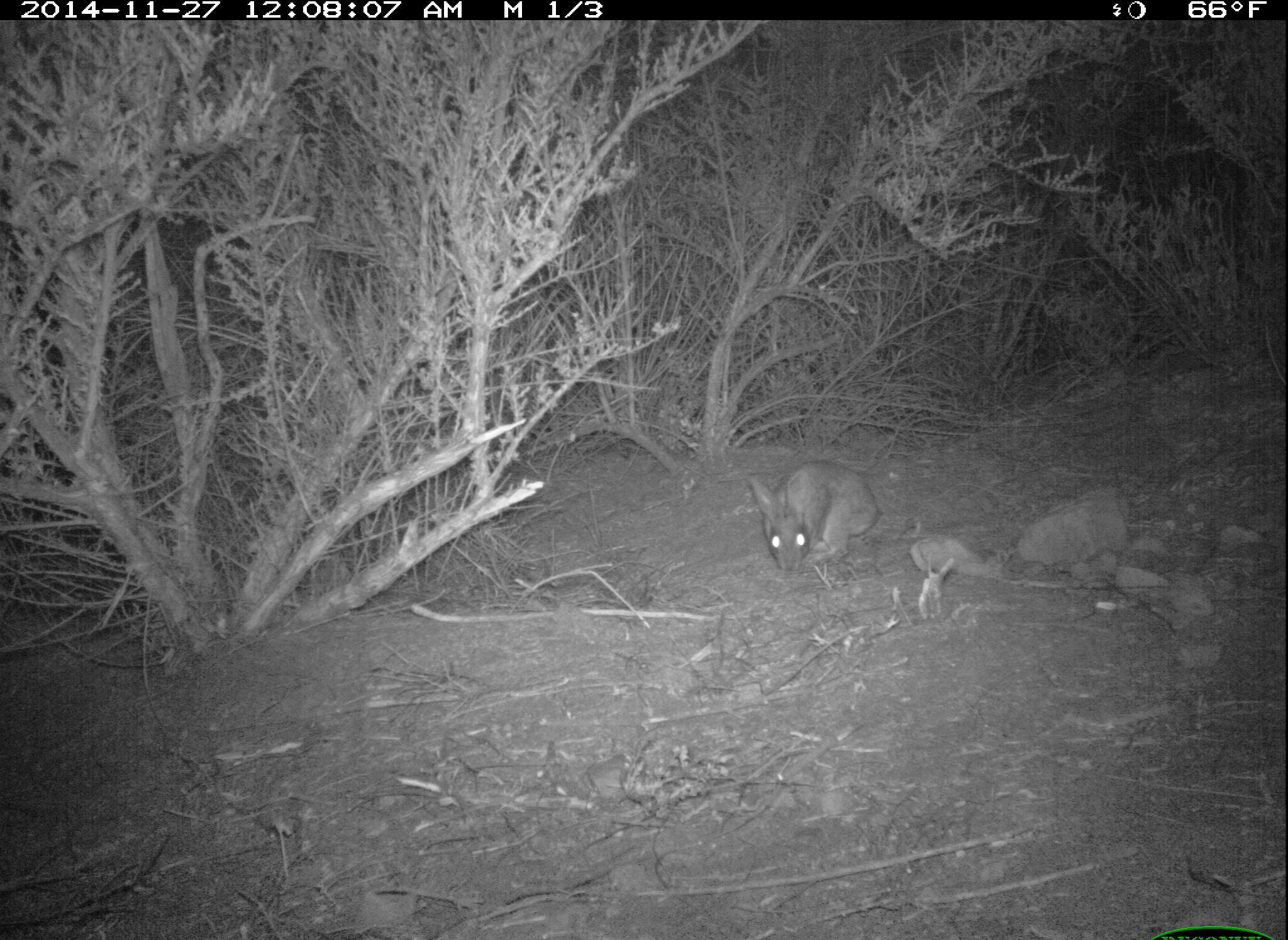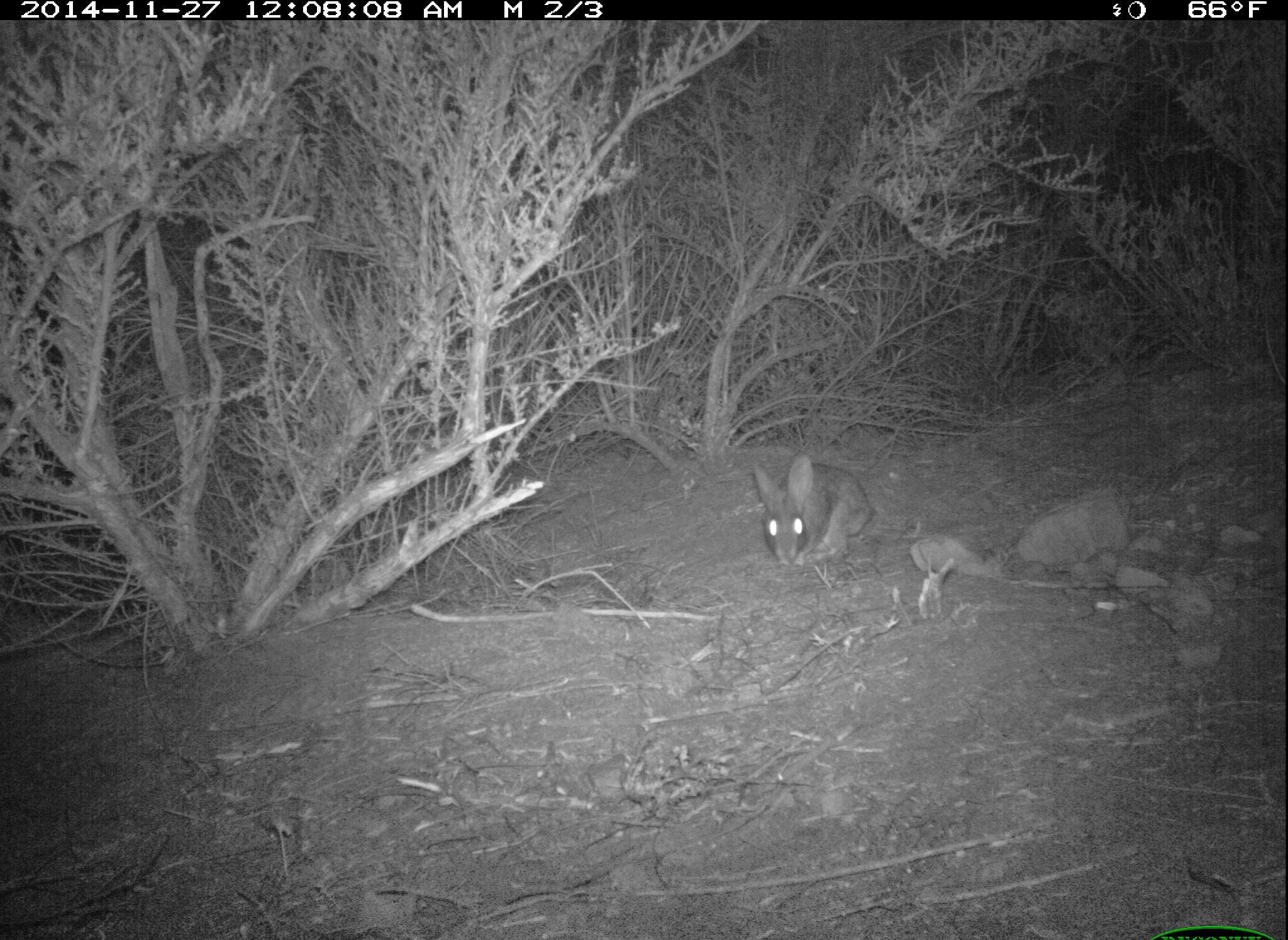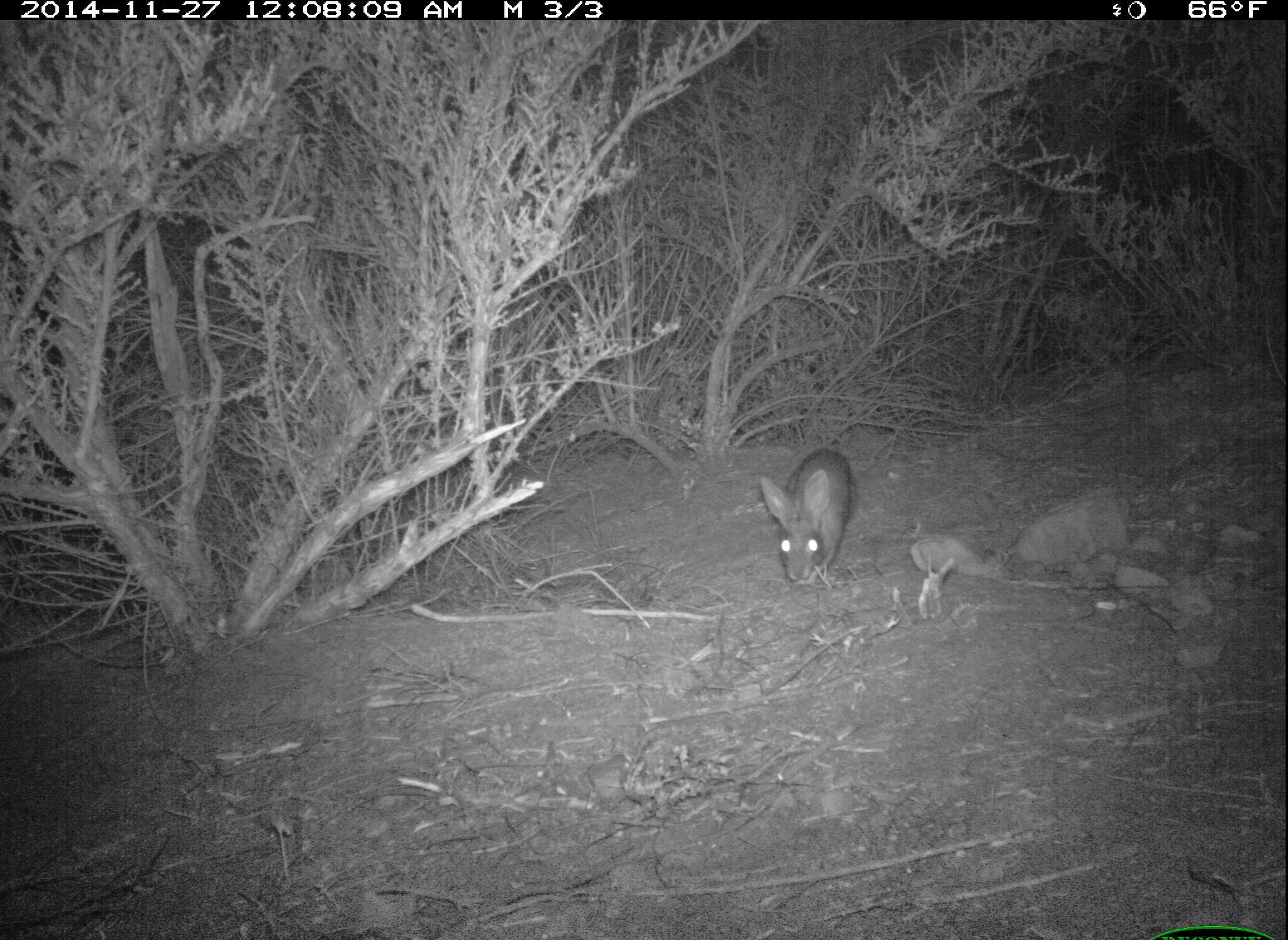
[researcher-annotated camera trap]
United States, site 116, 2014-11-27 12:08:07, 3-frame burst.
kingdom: Animalia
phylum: Chordata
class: Mammalia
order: Lagomorpha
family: Leporidae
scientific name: Leporidae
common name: rabbits and hares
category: rabbit